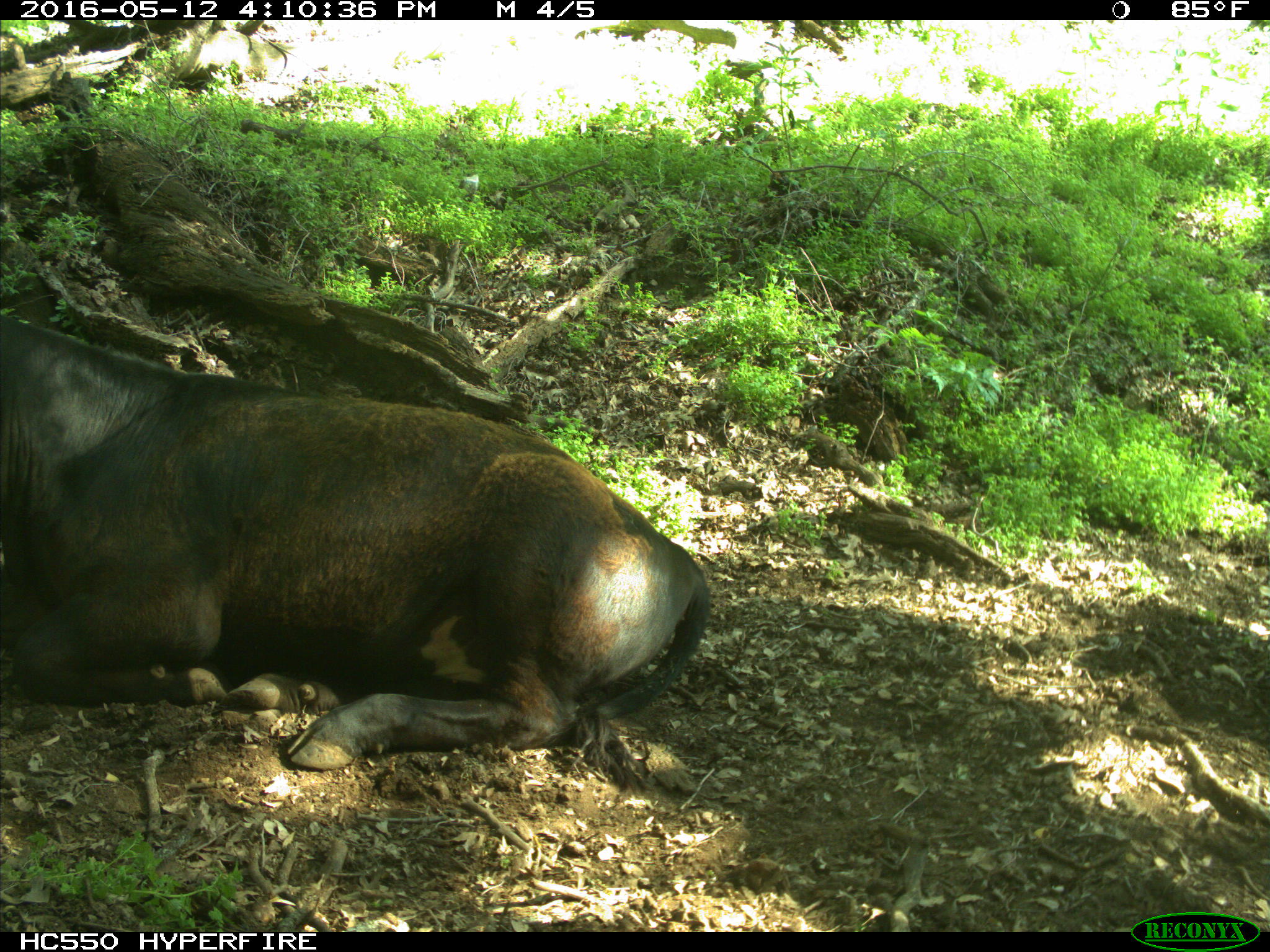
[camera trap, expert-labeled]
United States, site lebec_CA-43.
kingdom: Animalia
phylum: Chordata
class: Mammalia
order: Artiodactyla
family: Bovidae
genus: Bos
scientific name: Bos taurus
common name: domestic cow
Bos taurus (domestic cow).